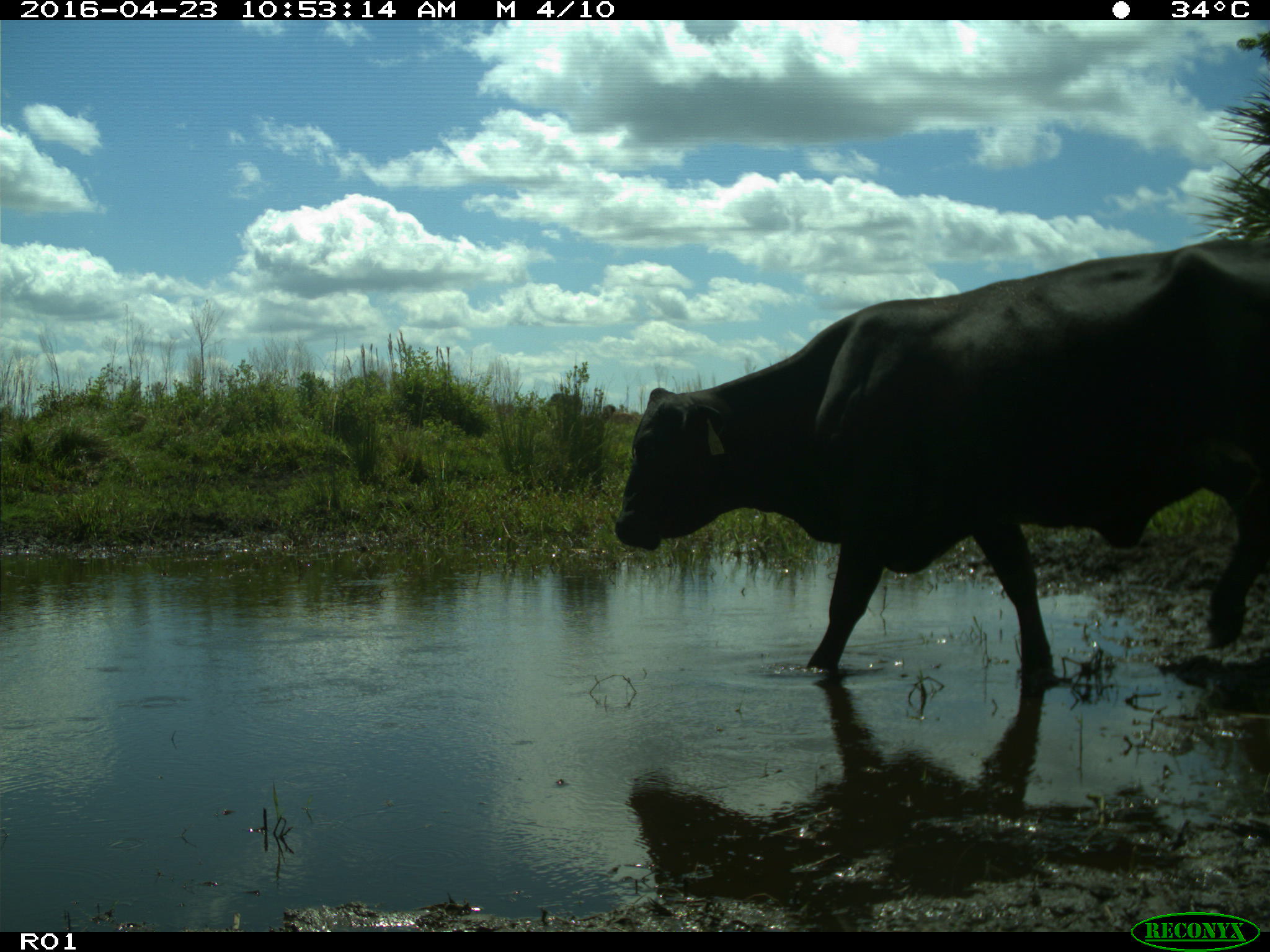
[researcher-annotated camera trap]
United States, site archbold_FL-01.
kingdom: Animalia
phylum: Chordata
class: Mammalia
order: Artiodactyla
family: Bovidae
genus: Bos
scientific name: Bos taurus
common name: domestic cow